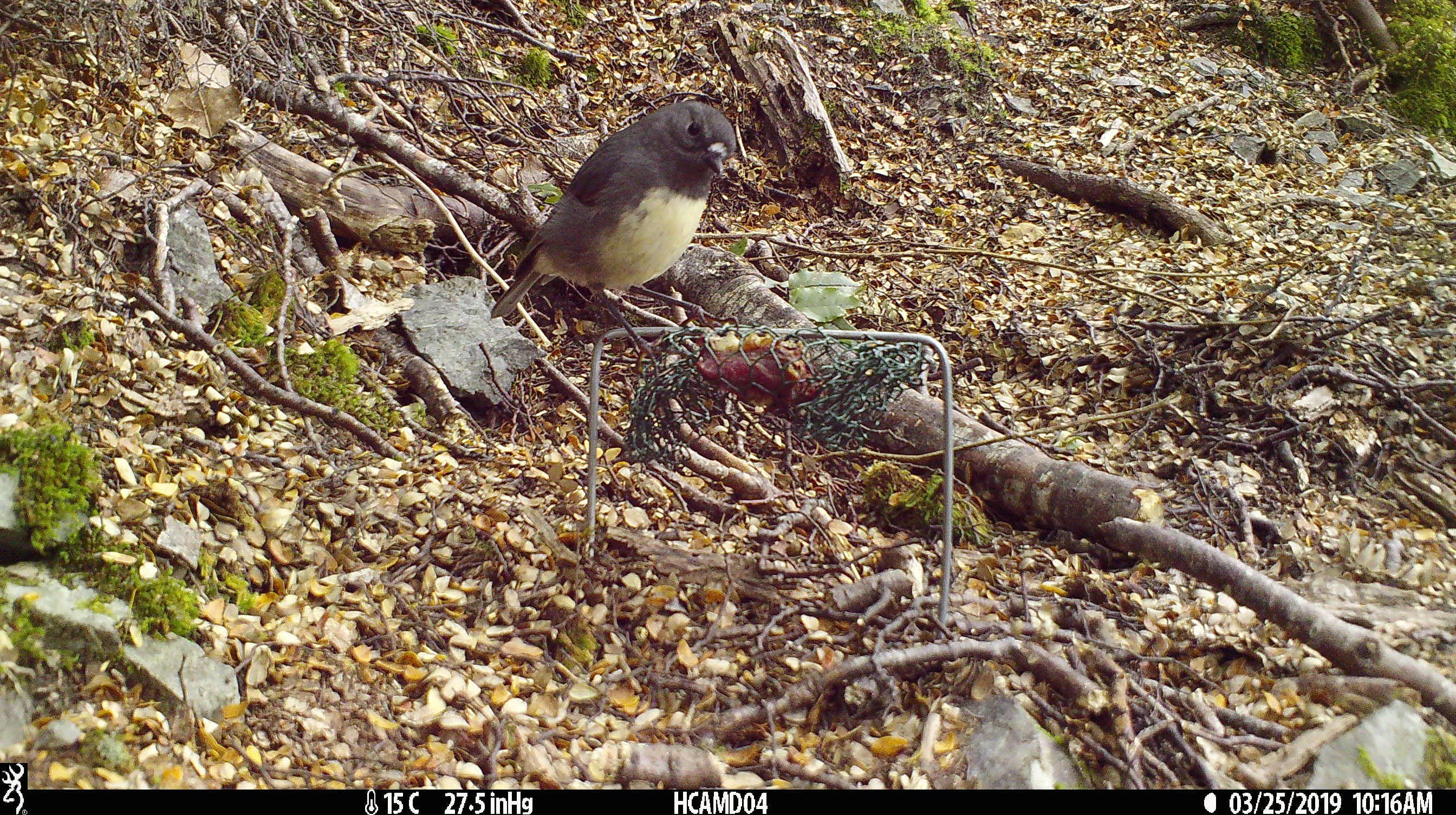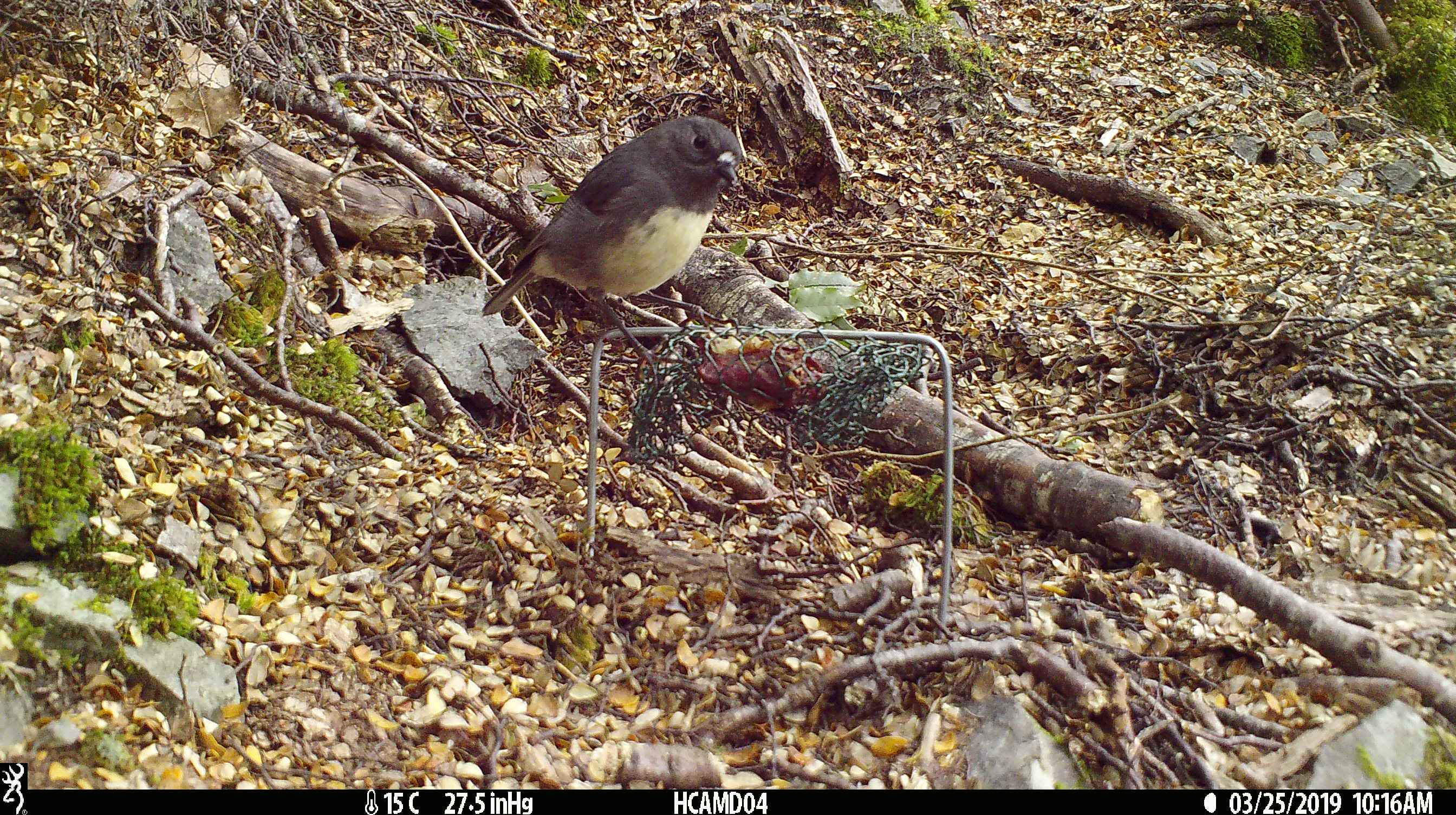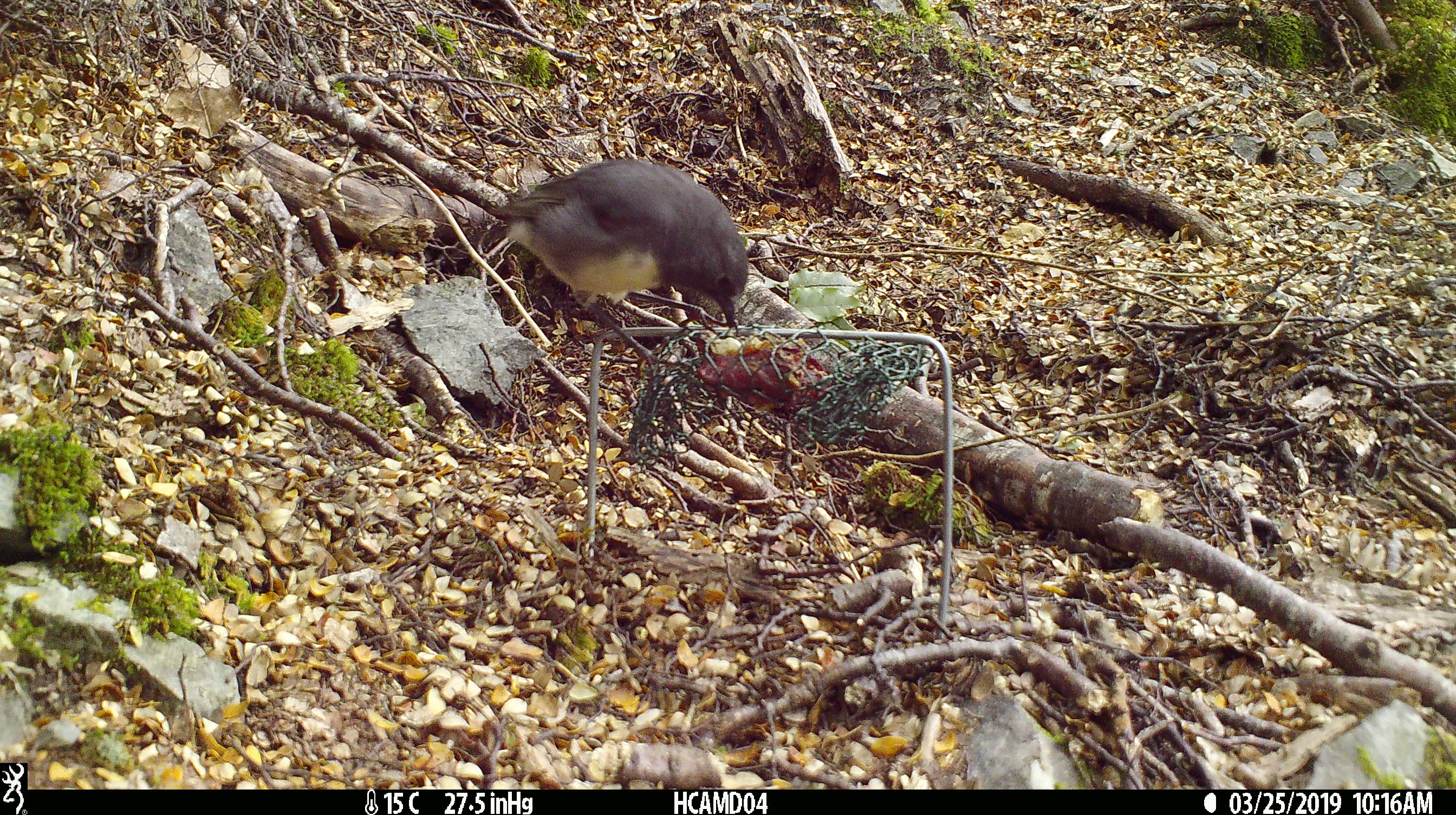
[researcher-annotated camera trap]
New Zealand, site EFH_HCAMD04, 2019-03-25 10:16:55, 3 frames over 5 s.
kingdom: Animalia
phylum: Chordata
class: Aves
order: Passeriformes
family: Petroicidae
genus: Petroica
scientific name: Petroica australis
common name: new zealand robin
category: robin